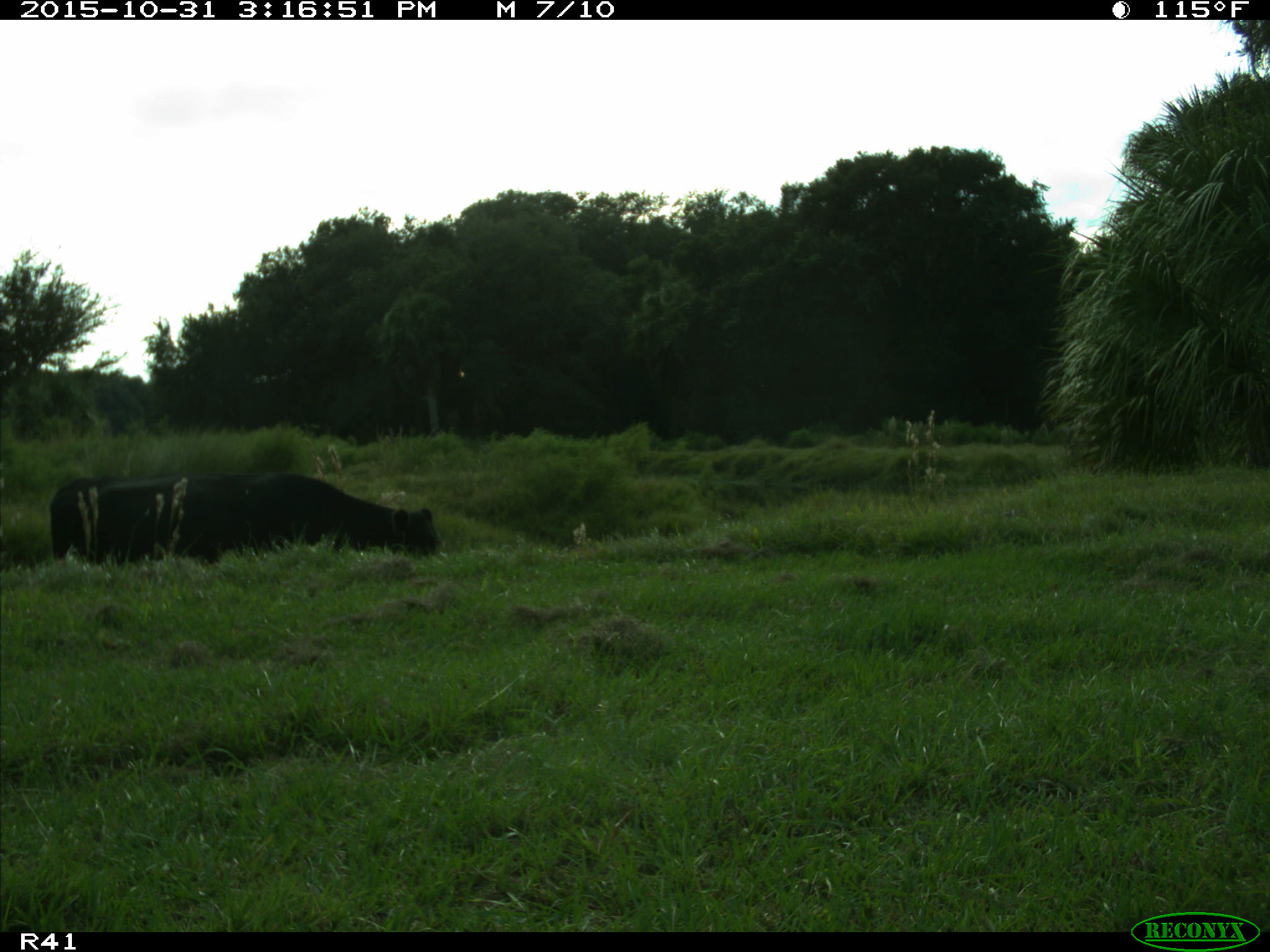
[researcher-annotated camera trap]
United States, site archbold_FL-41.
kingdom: Animalia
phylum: Chordata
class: Mammalia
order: Artiodactyla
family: Bovidae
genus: Bos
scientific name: Bos taurus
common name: domestic cow